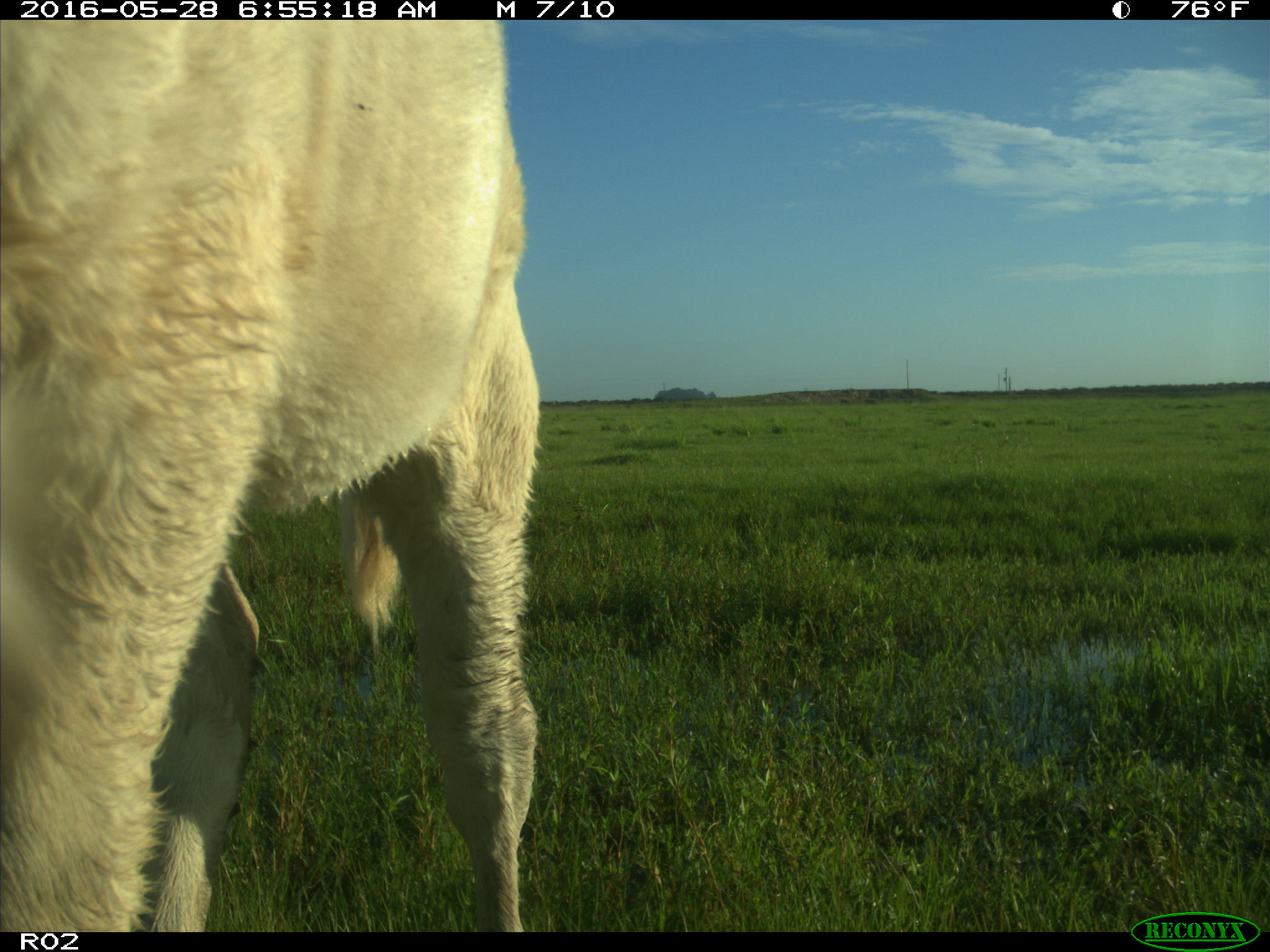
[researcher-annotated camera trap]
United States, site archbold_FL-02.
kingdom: Animalia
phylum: Chordata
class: Mammalia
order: Artiodactyla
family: Bovidae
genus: Bos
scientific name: Bos taurus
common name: domestic cow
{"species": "Bos taurus (domestic cow)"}